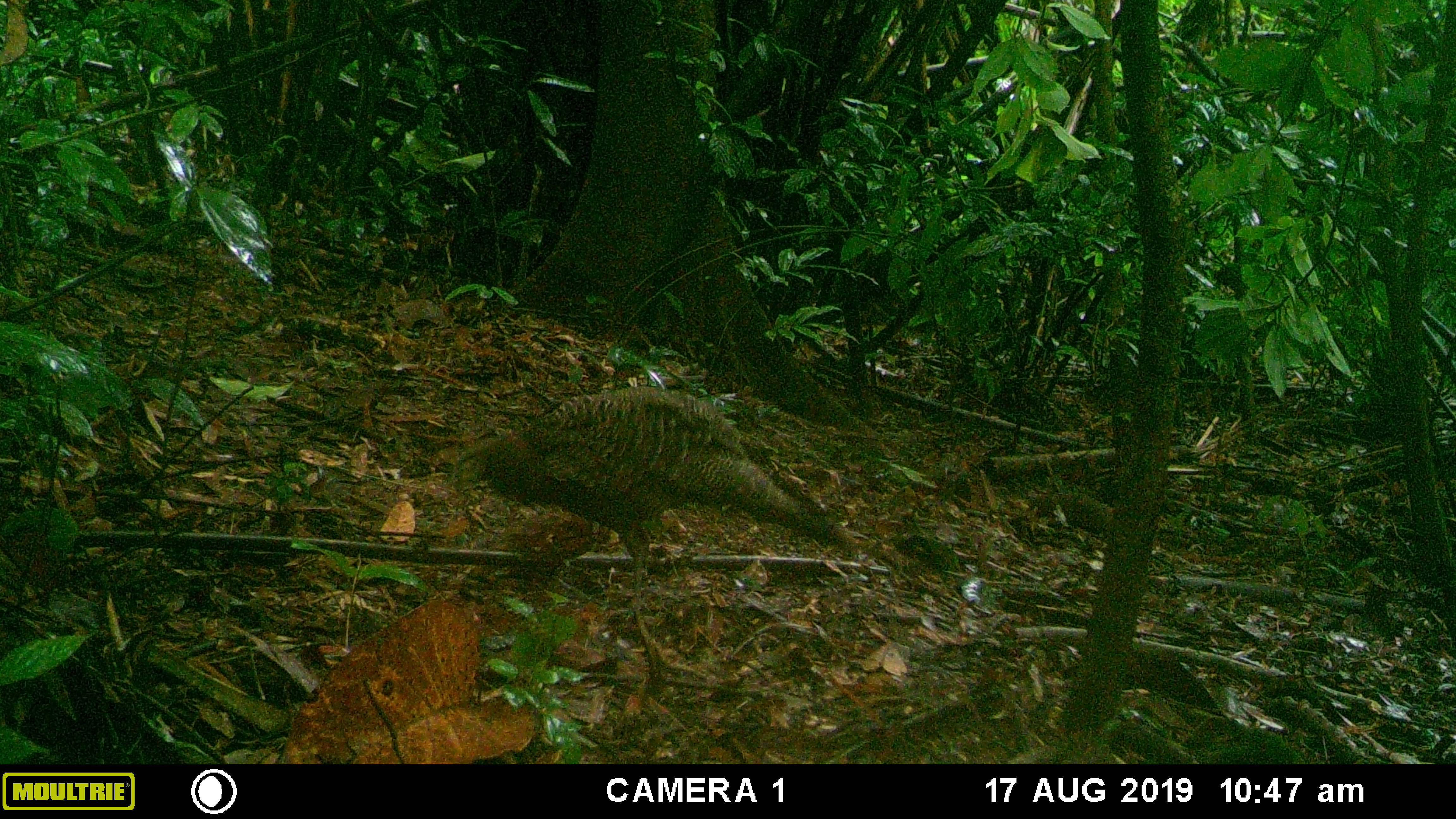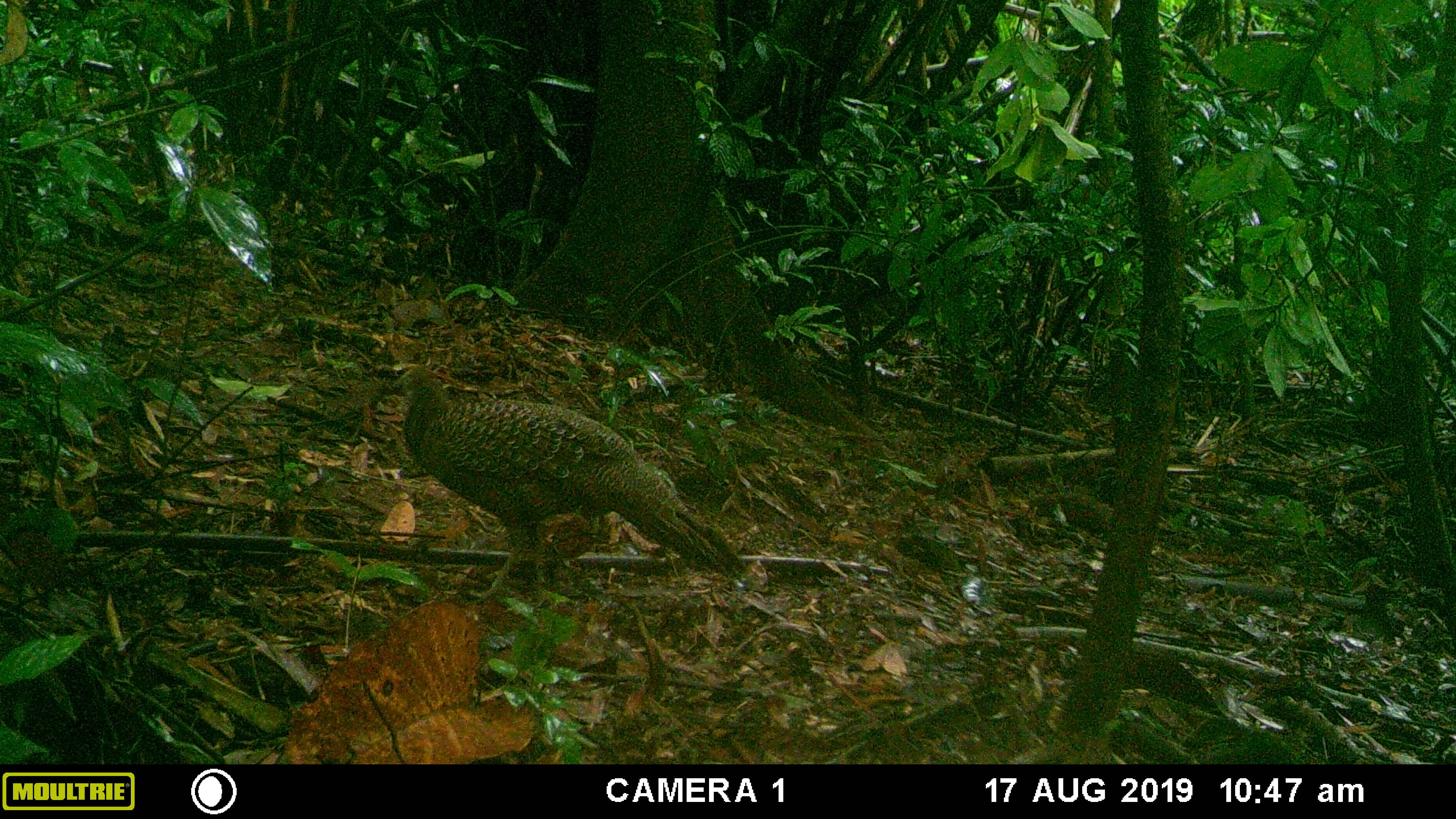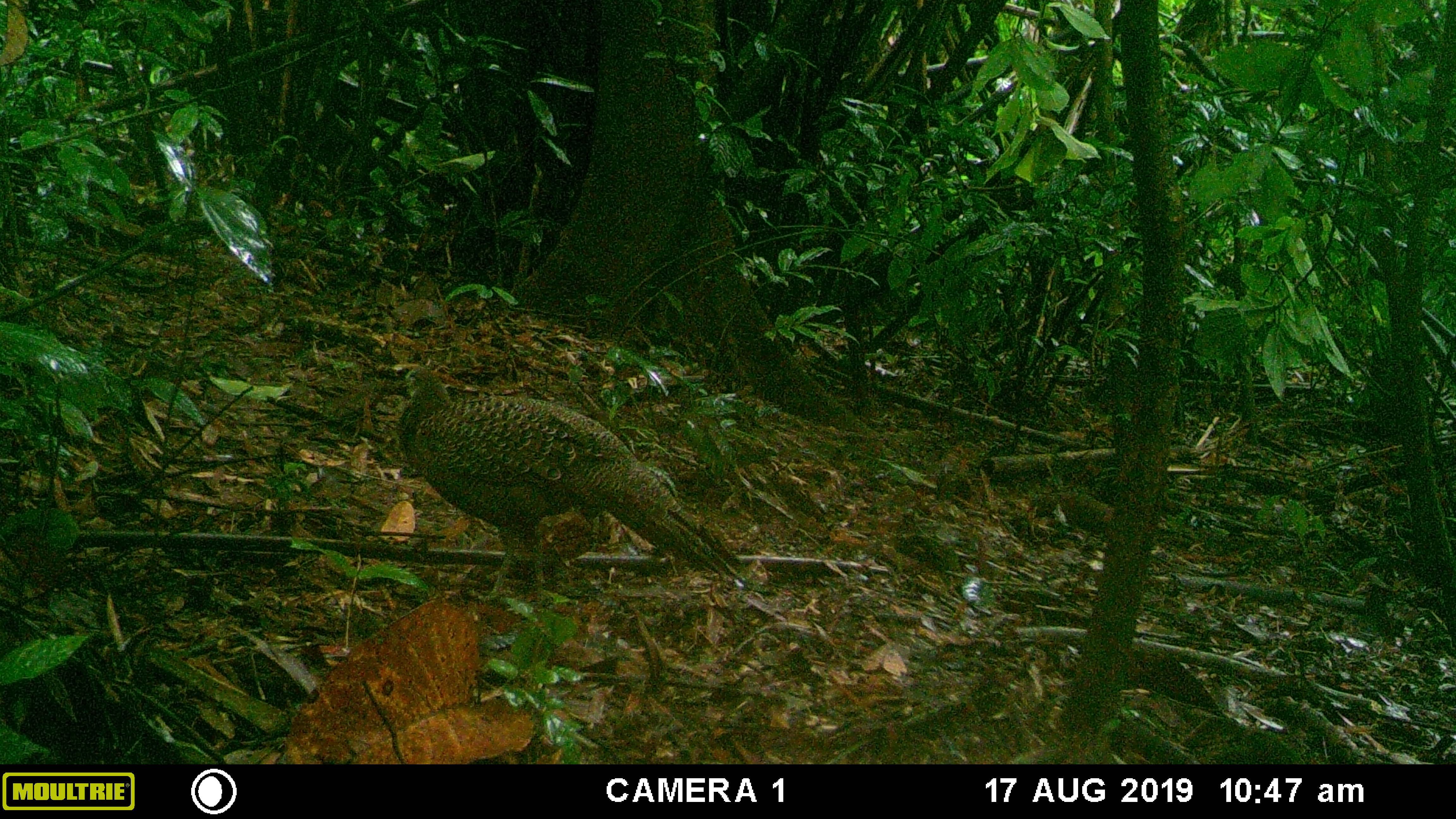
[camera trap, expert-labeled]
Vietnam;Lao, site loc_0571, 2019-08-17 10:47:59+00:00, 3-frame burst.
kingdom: Animalia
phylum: Chordata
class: Aves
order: Galliformes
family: Phasianidae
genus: Polyplectron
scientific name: Polyplectron bicalcaratum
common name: gray peacock-pheasant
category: grey peacock pheasant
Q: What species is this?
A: Grey peacock pheasant (gray peacock-pheasant) (Polyplectron bicalcaratum).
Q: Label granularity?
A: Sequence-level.